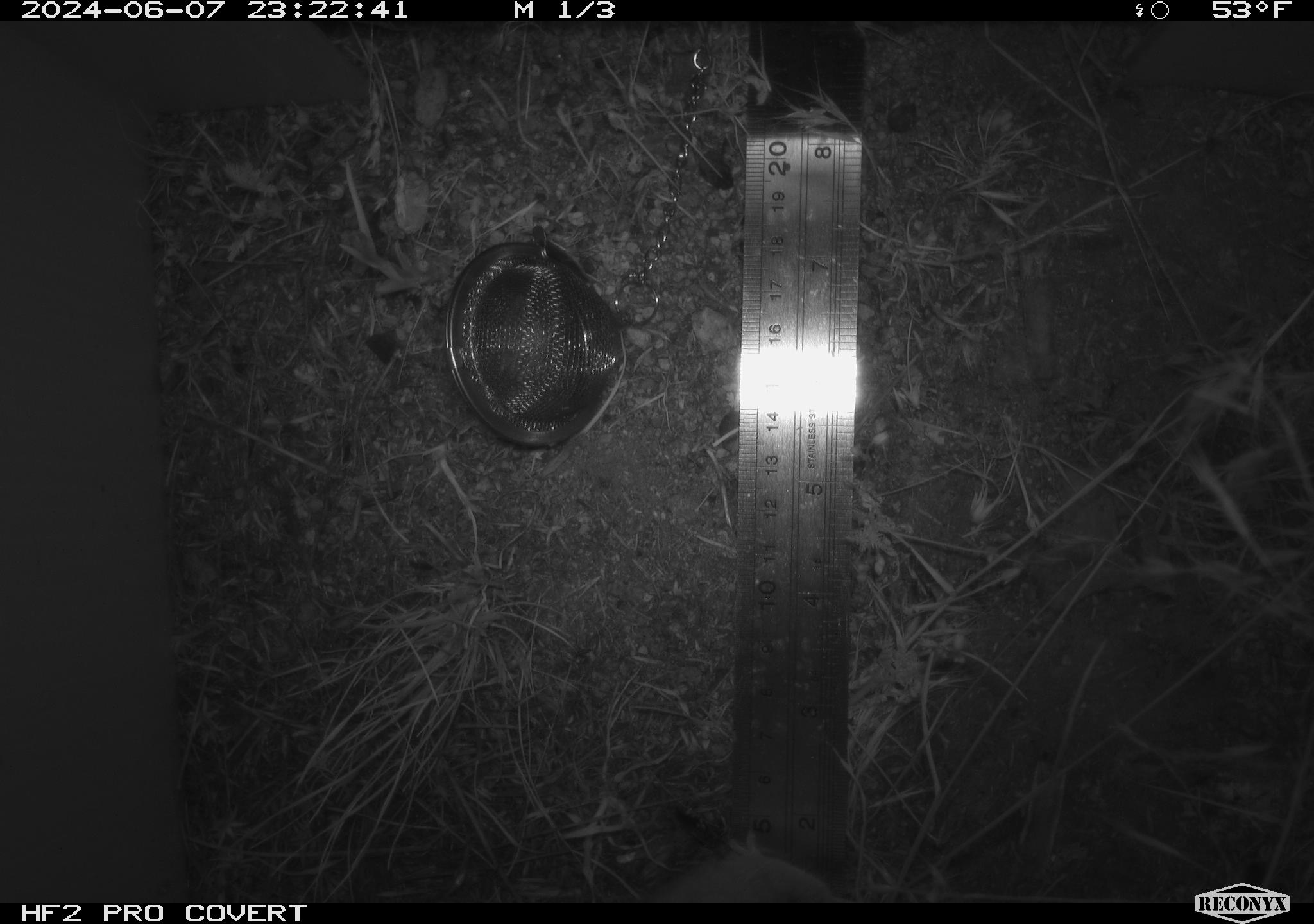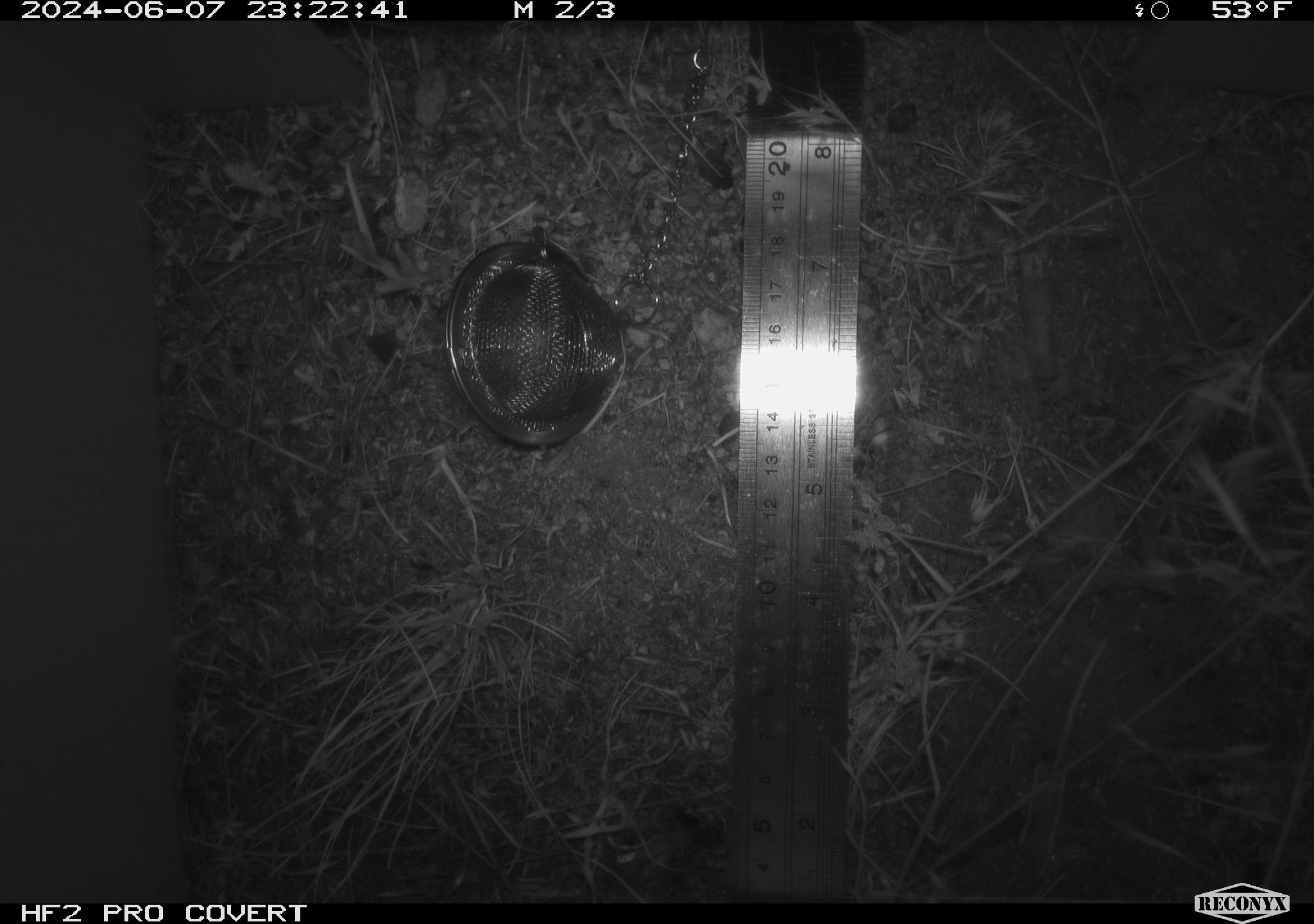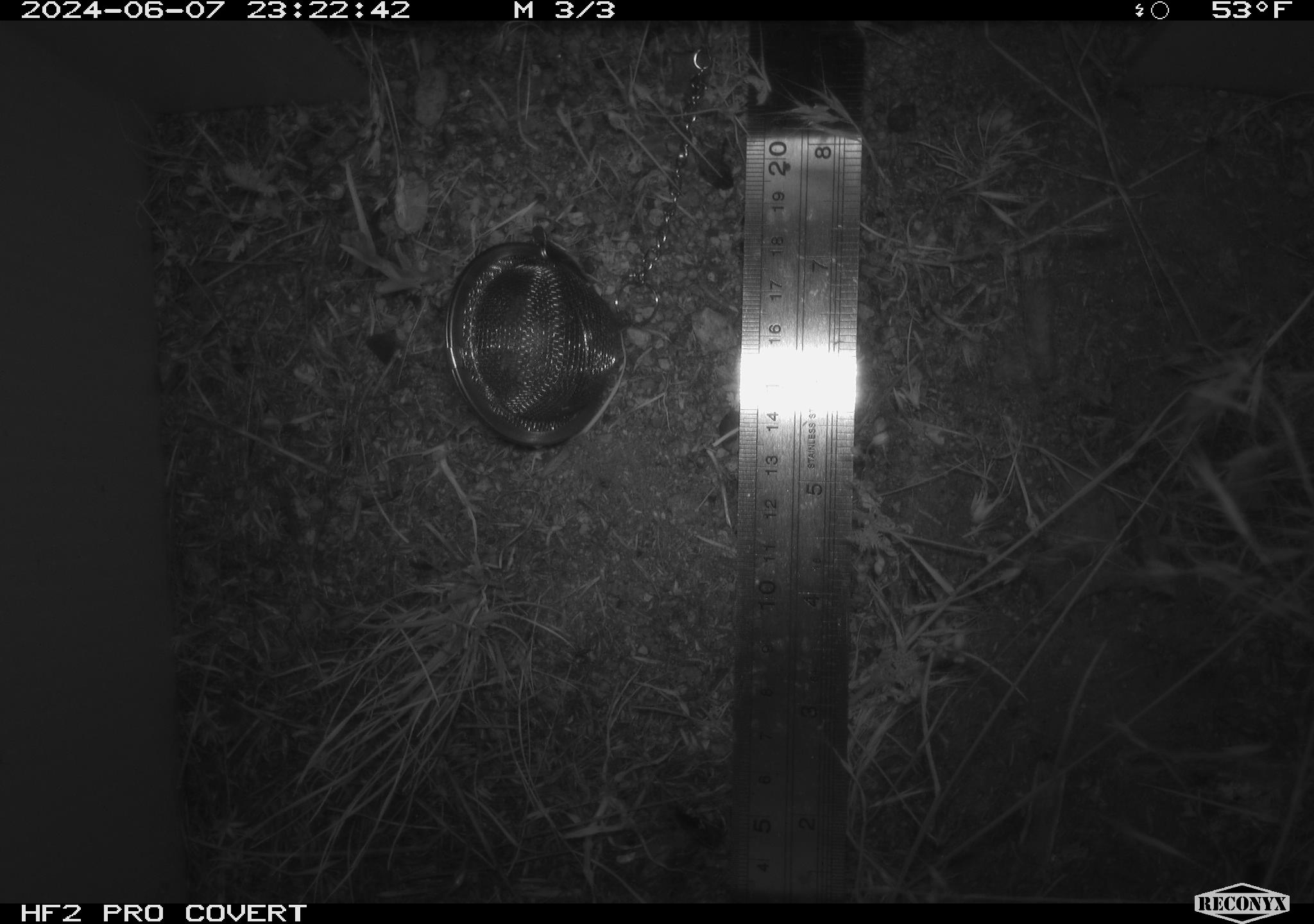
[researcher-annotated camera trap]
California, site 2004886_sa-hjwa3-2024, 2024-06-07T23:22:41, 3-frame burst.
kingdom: Animalia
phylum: Chordata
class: Mammalia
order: Rodentia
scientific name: Rodentia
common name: rodent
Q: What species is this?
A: Rodent (Rodentia).